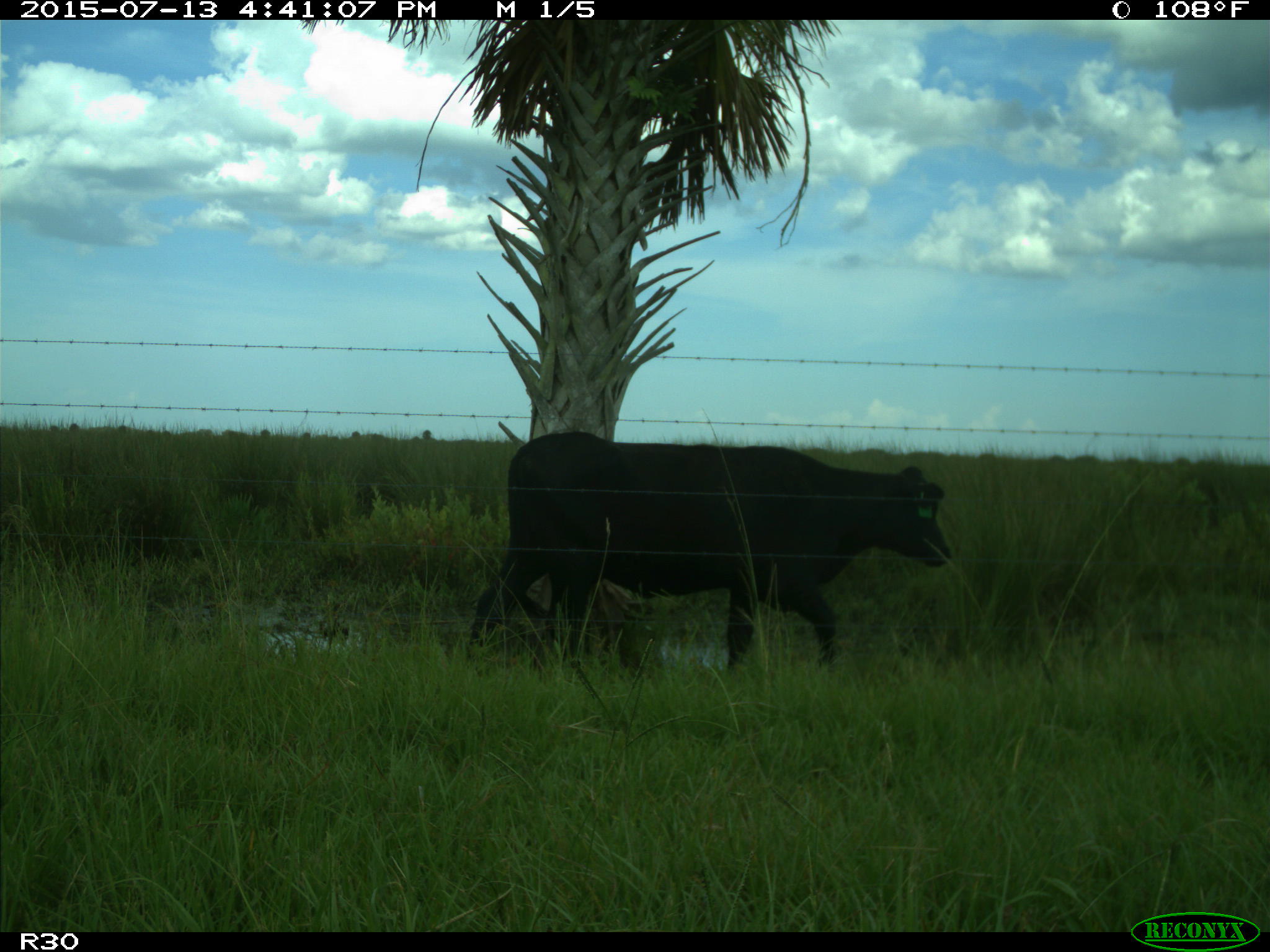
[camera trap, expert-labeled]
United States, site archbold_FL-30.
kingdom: Animalia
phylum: Chordata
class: Mammalia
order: Artiodactyla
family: Bovidae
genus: Bos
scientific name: Bos taurus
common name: domestic cow